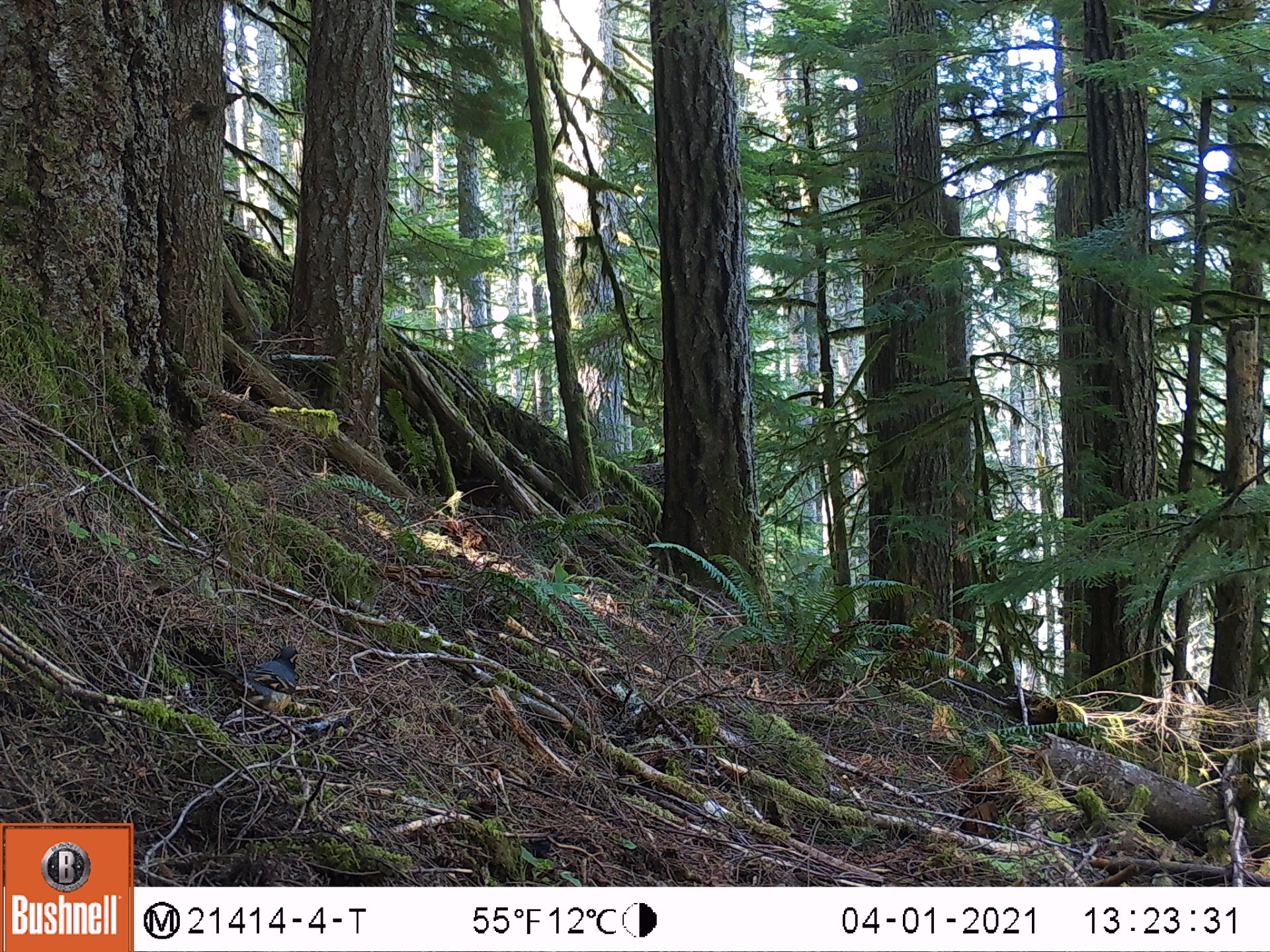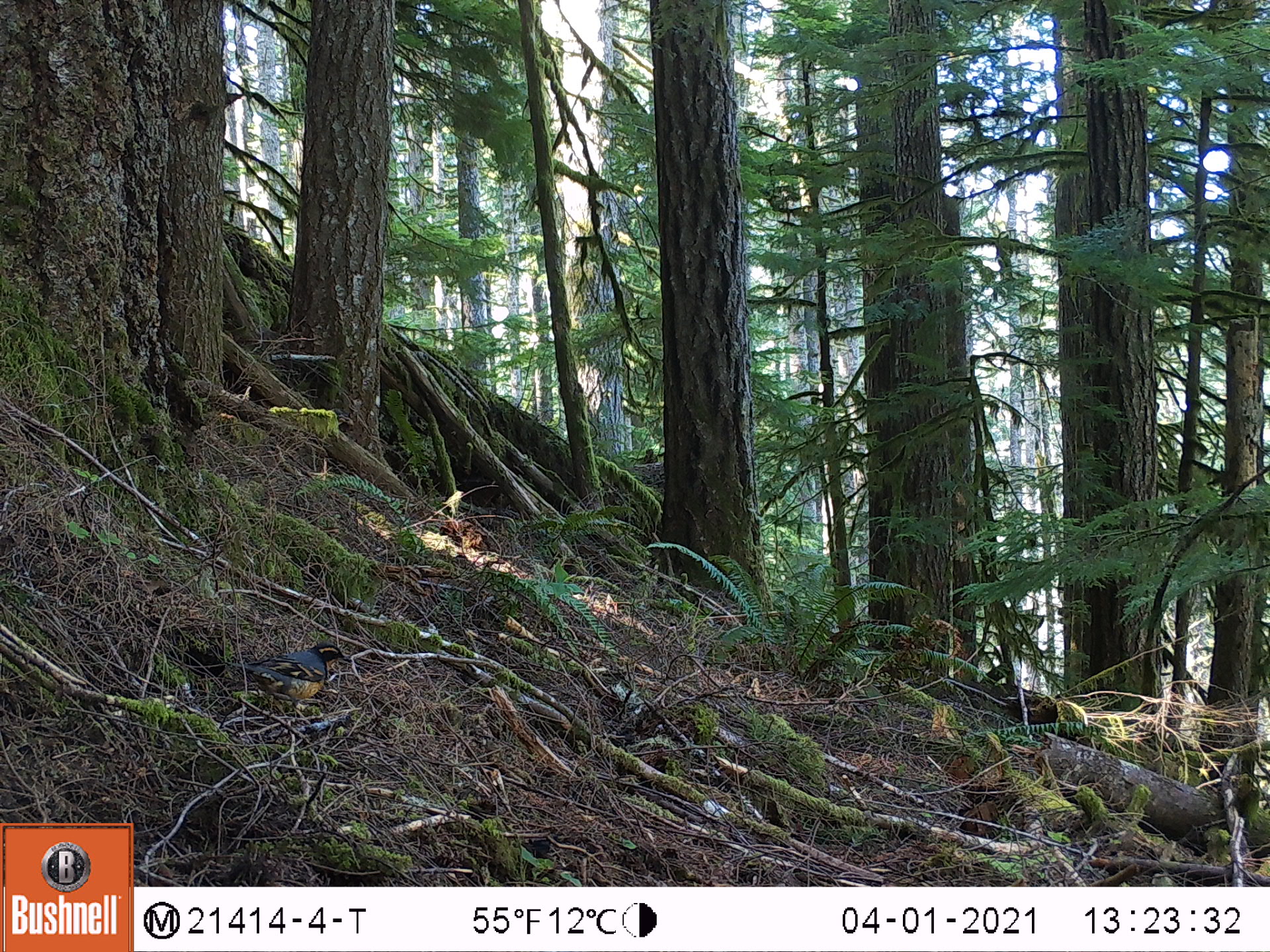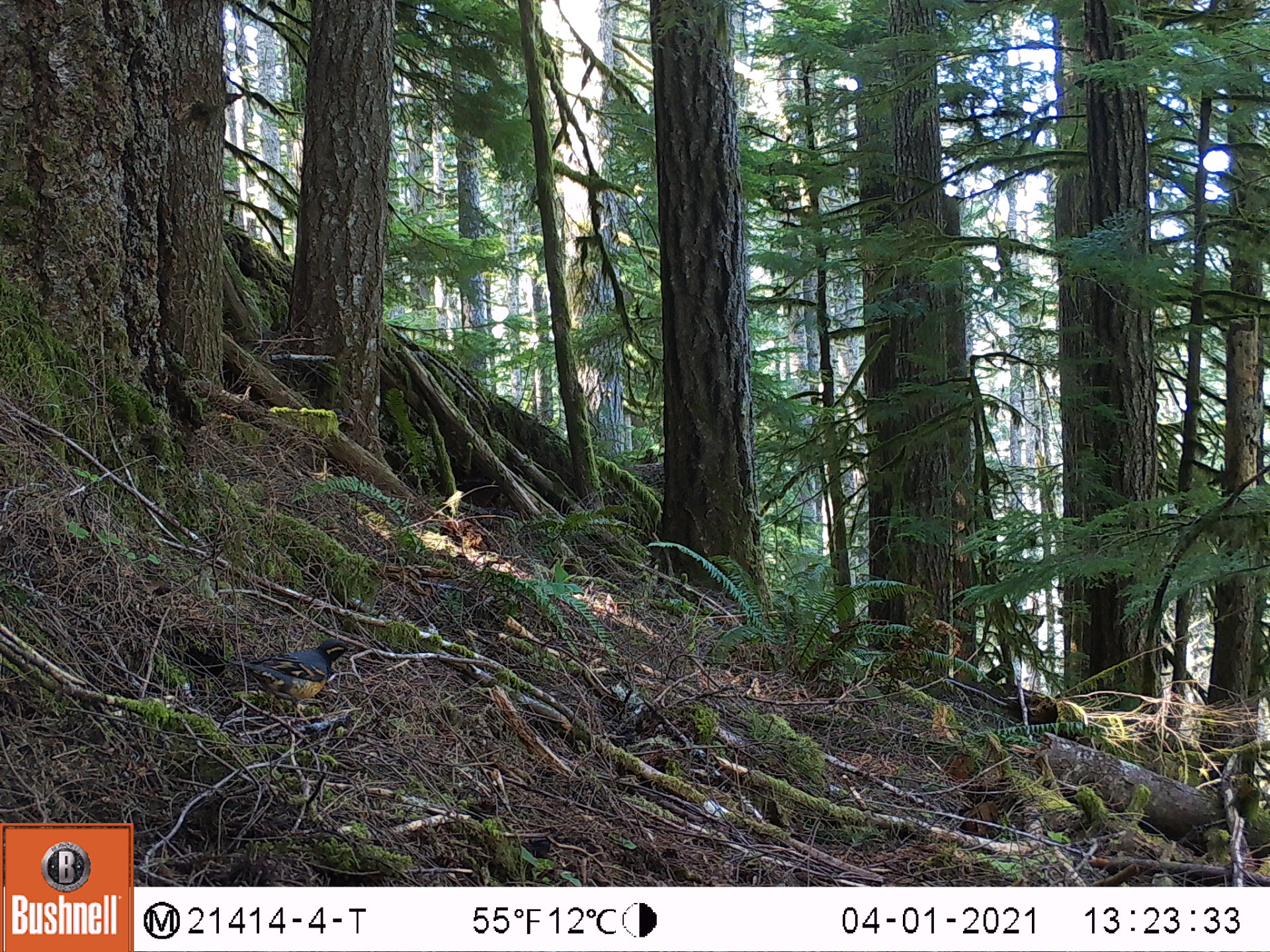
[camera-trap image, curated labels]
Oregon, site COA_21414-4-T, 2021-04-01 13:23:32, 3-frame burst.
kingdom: Animalia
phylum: Chordata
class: Aves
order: Passeriformes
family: Turdidae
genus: Ixoreus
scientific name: Ixoreus naevius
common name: varied thrush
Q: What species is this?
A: Varied thrush (Ixoreus naevius).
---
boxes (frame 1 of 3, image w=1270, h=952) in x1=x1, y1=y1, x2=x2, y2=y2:
varied thrush: x1=193, y1=628, x2=323, y2=743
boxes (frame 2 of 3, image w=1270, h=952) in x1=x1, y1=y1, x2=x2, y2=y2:
varied thrush: x1=218, y1=616, x2=372, y2=723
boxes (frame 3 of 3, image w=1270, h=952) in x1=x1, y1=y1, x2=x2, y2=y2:
varied thrush: x1=199, y1=618, x2=382, y2=748